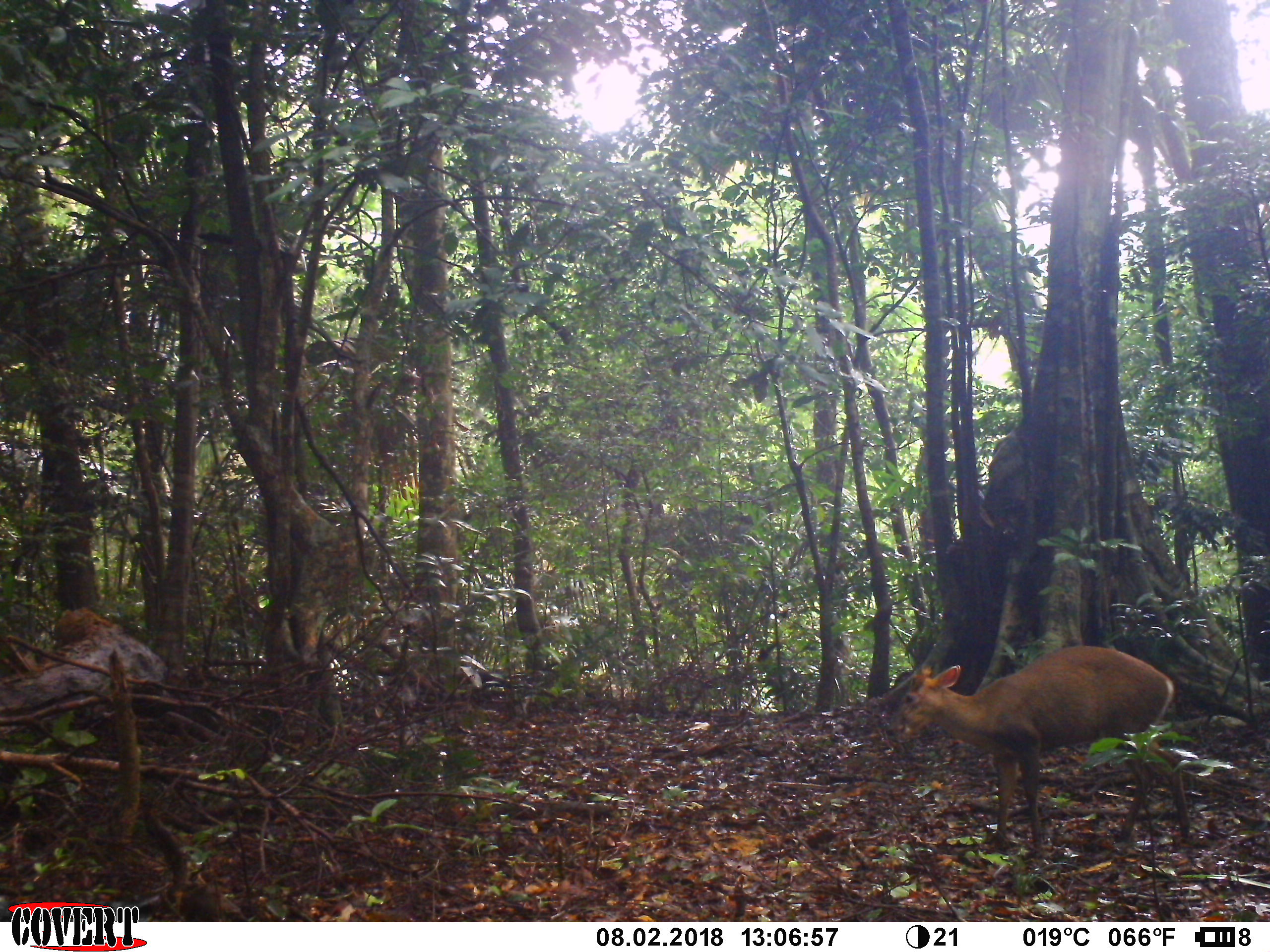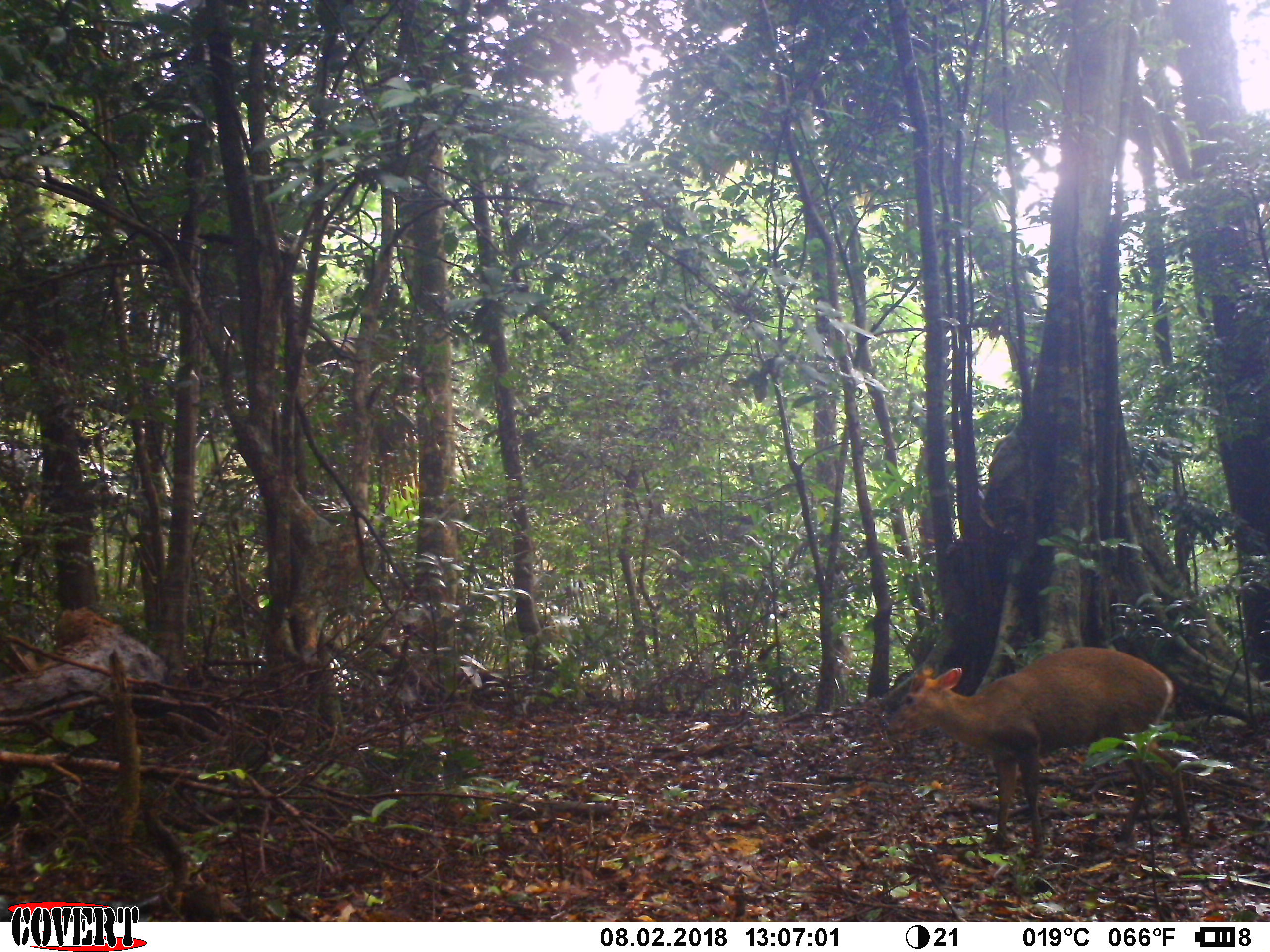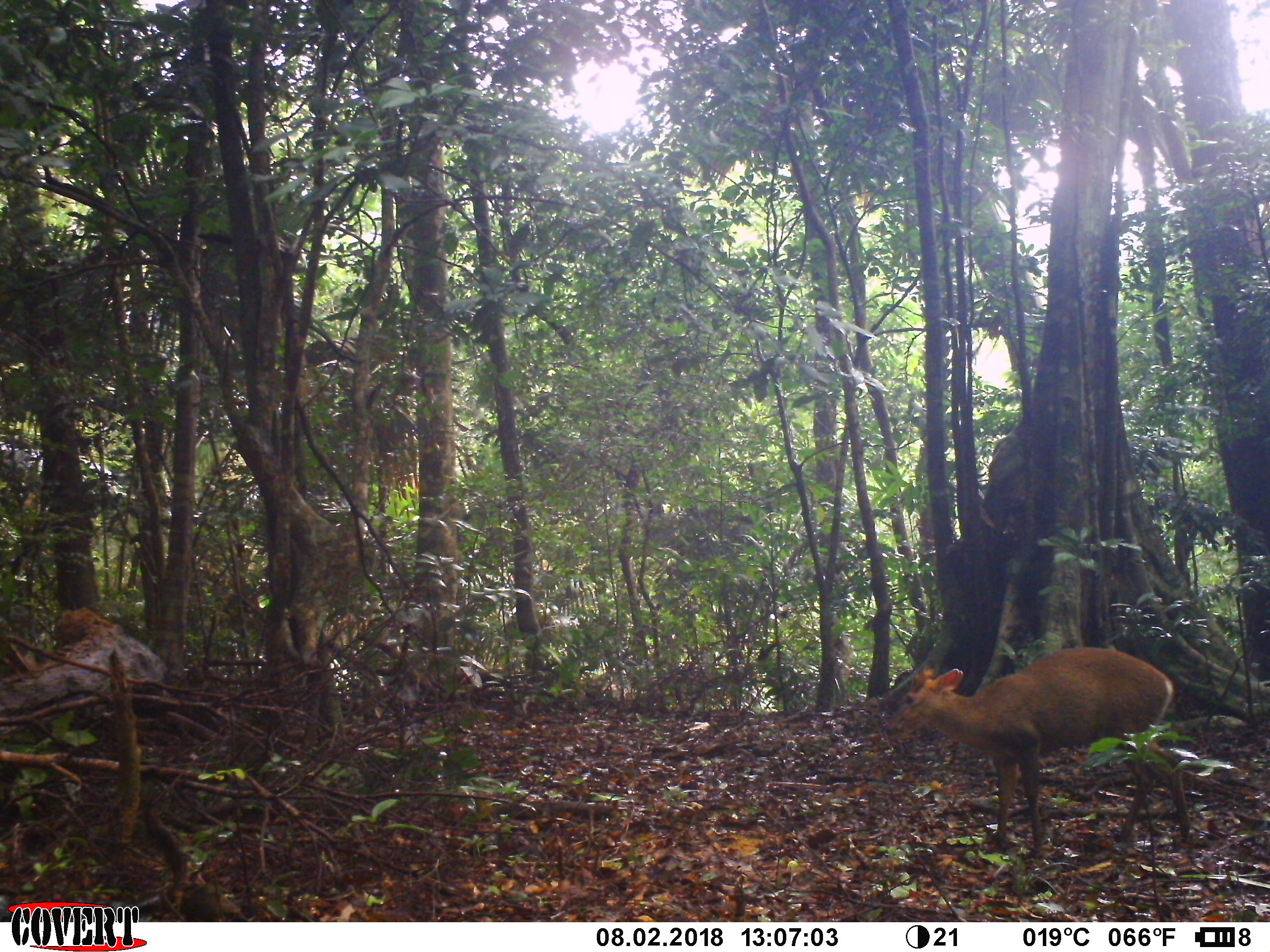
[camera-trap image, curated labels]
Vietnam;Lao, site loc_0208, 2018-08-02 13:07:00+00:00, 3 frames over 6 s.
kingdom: Animalia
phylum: Chordata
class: Mammalia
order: Artiodactyla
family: Cervidae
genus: Muntiacus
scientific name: Muntiacus rooseveltorum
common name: roosevelt's muntjac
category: roosevelts muntjac group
Roosevelts muntjac group (roosevelt's muntjac) (Muntiacus rooseveltorum). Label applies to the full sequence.